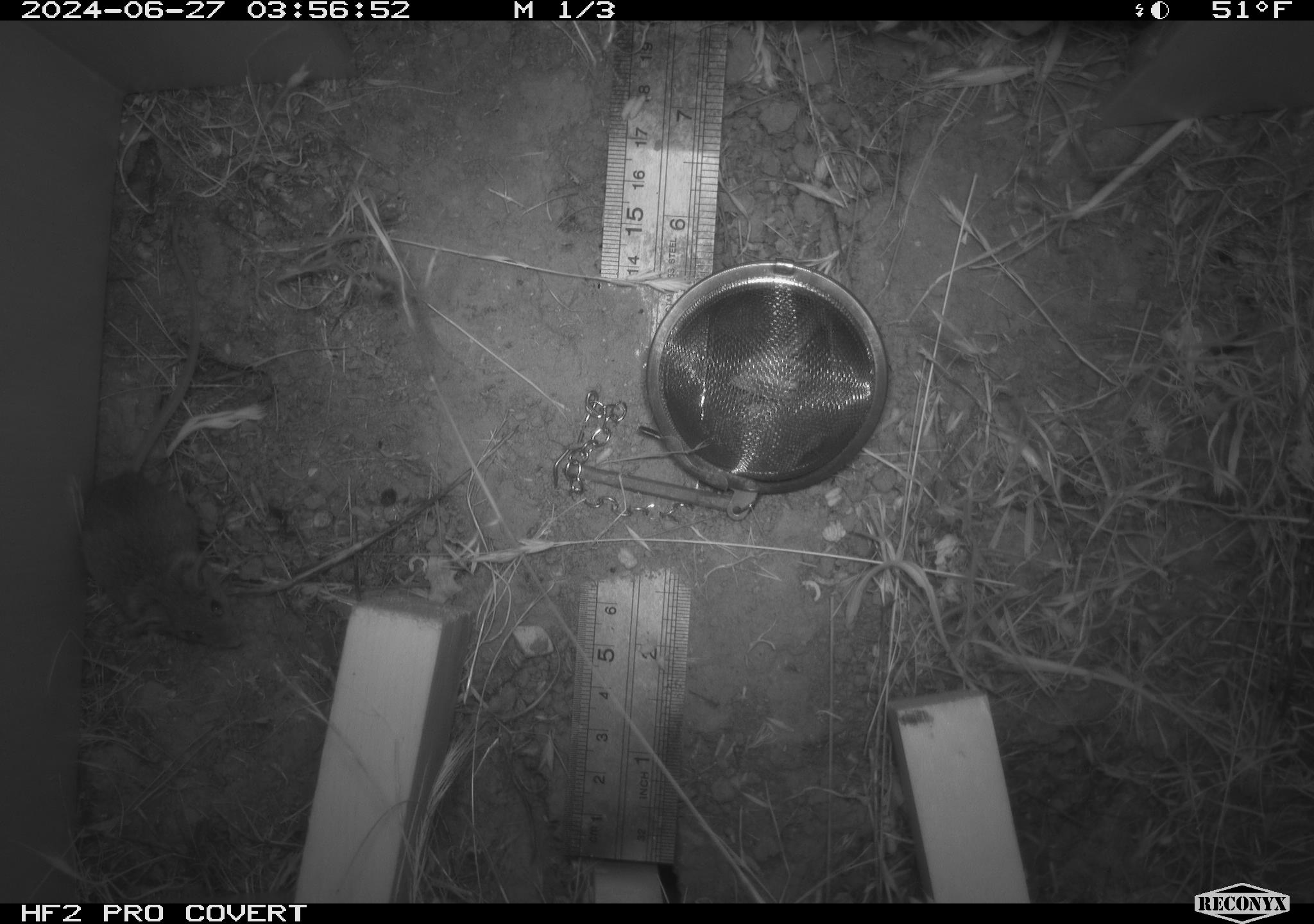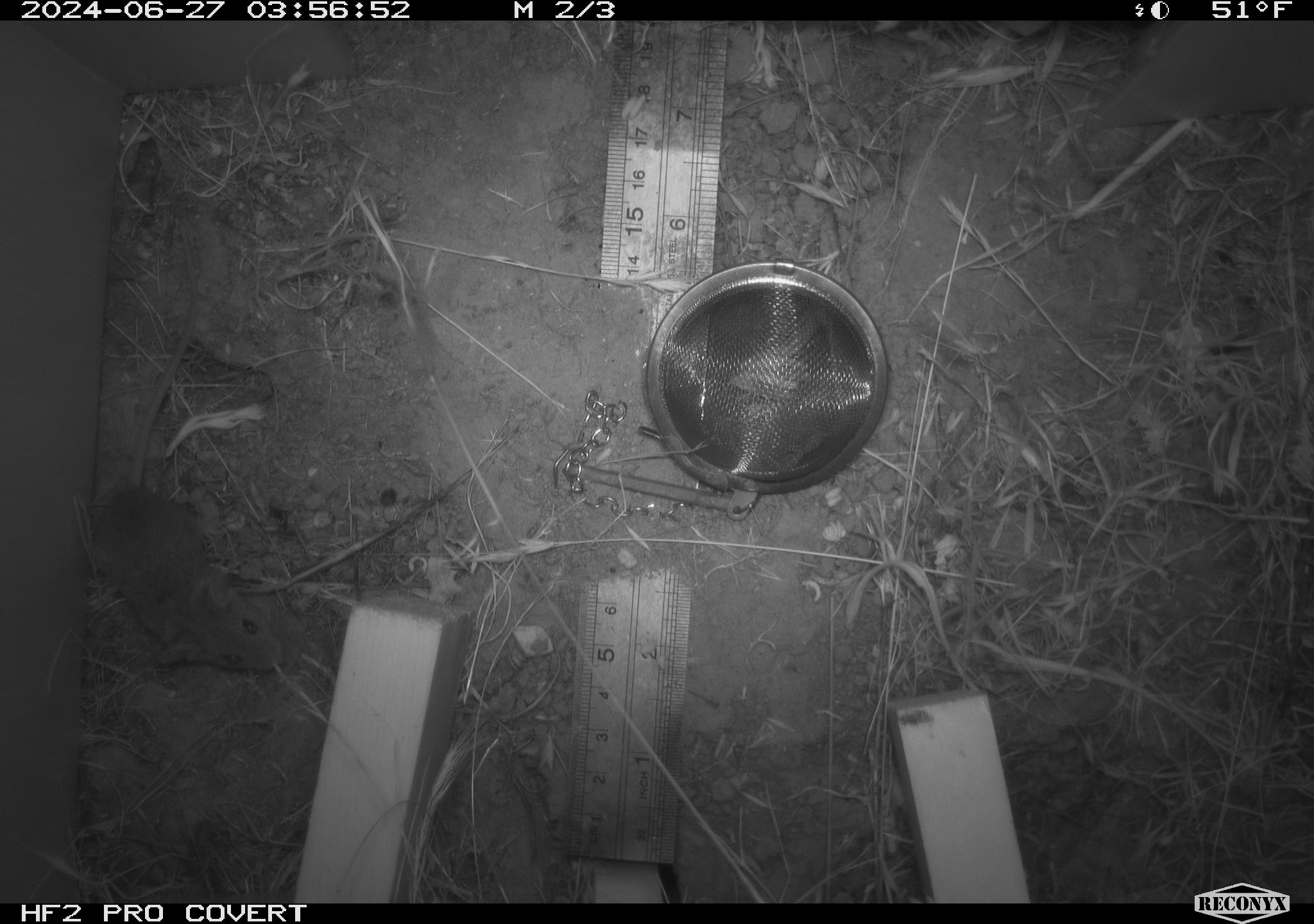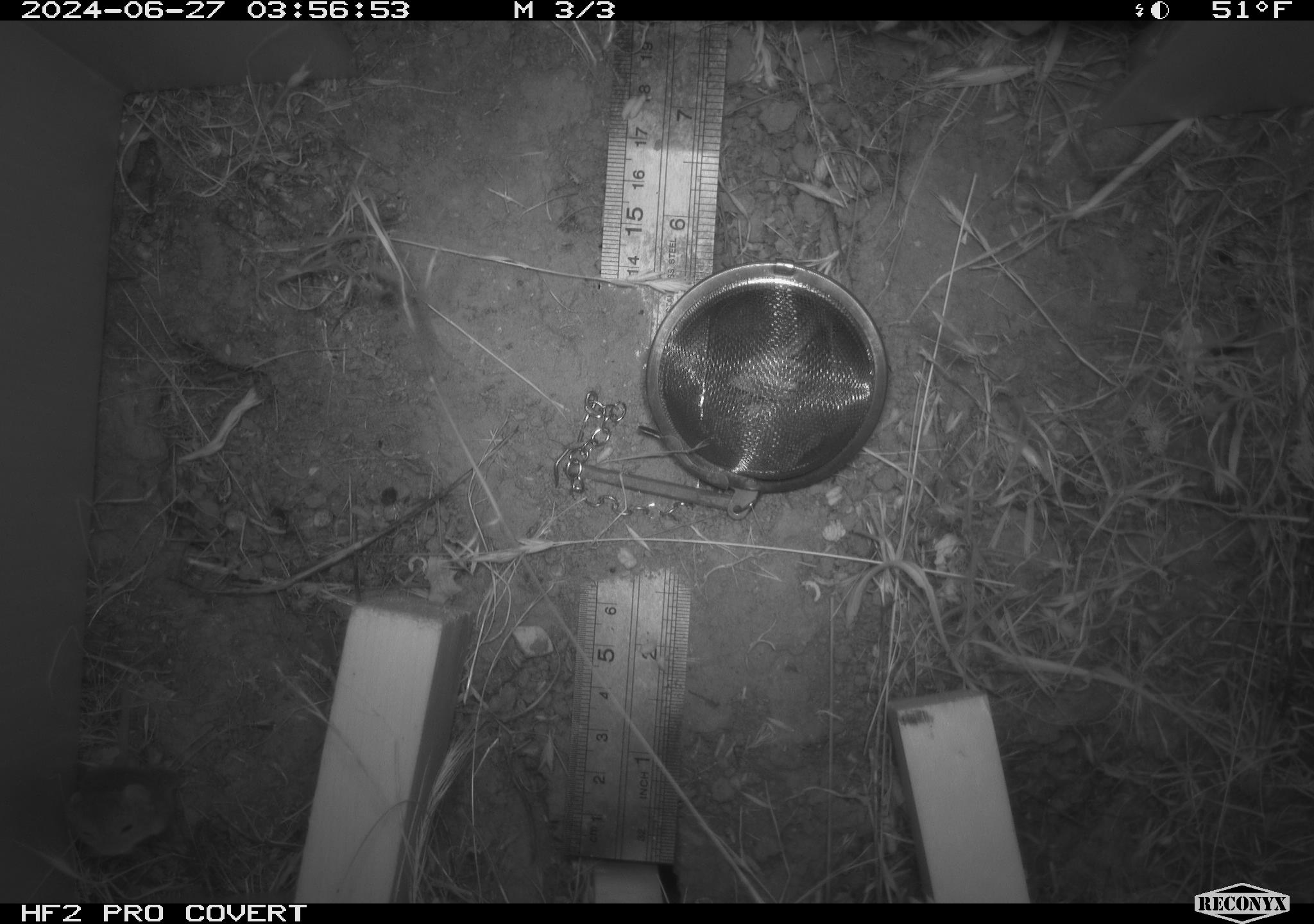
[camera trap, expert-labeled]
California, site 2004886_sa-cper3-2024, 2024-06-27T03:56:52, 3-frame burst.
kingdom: Animalia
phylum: Chordata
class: Mammalia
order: Rodentia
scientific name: Rodentia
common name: rodent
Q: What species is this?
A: Rodent (Rodentia).